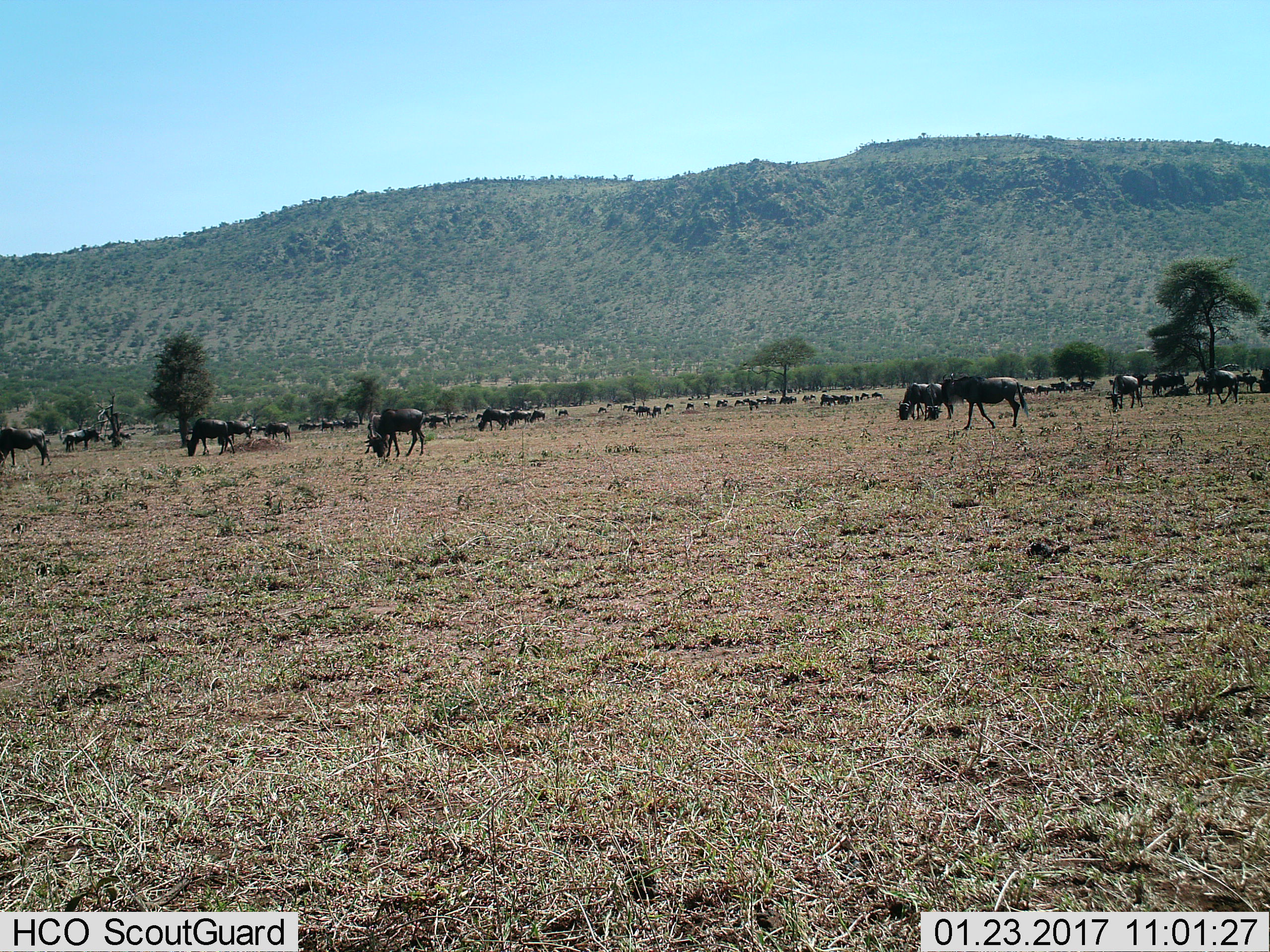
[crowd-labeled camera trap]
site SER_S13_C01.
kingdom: Animalia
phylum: Chordata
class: Mammalia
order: Artiodactyla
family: Bovidae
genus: Connochaetes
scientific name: Connochaetes taurinus taurinus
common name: blue wildebeest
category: wildebeestblue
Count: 51+.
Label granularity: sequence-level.